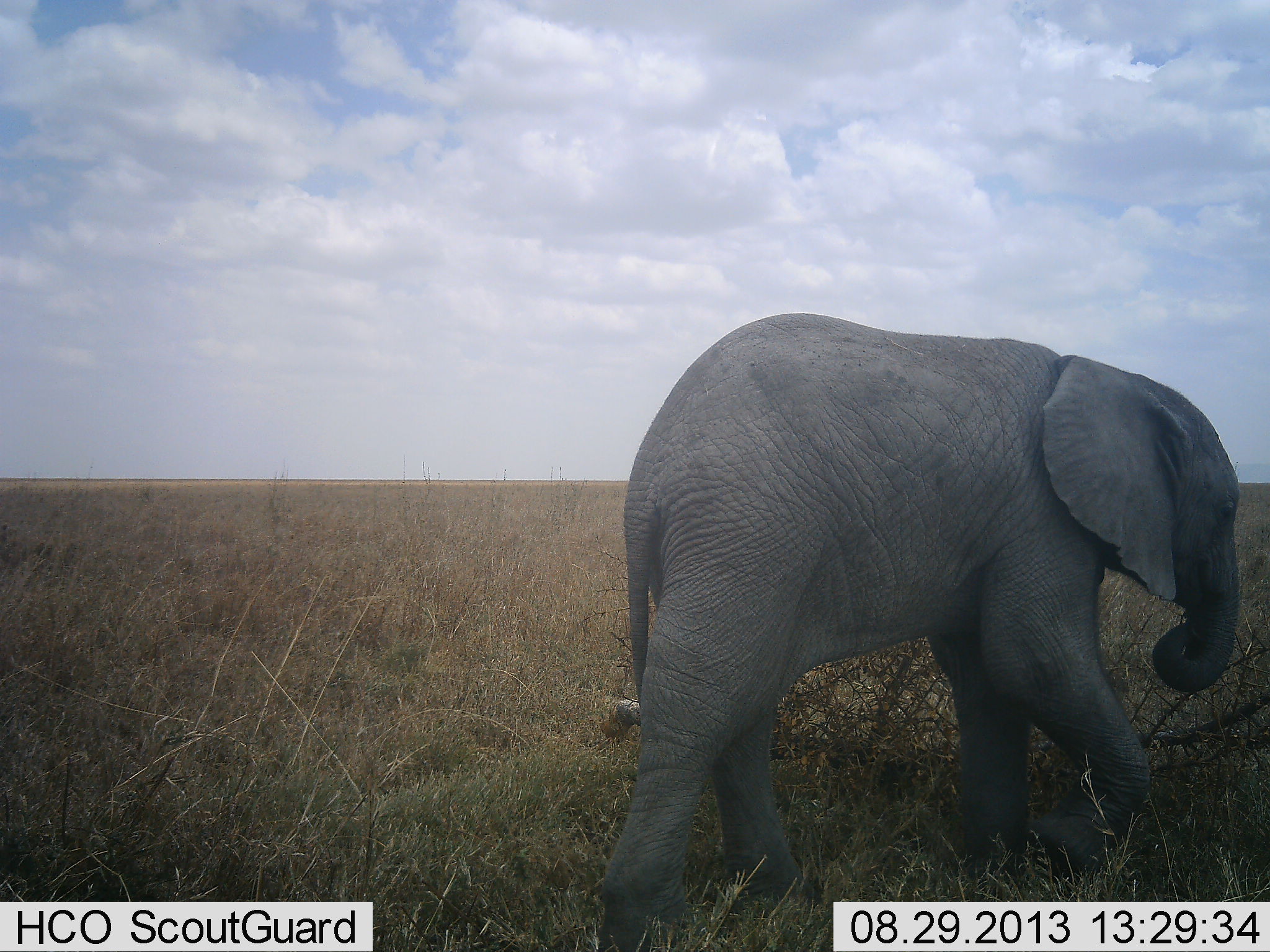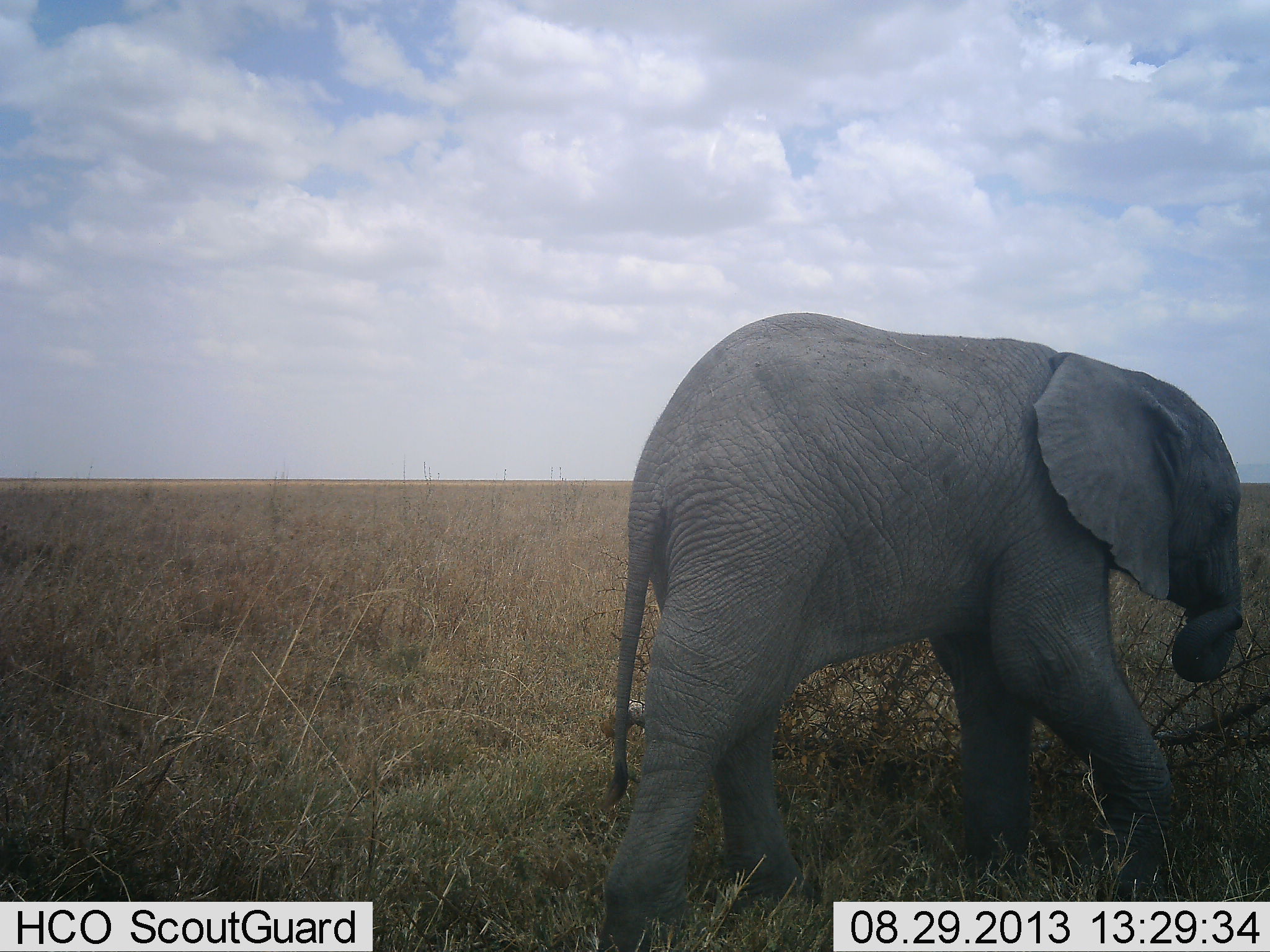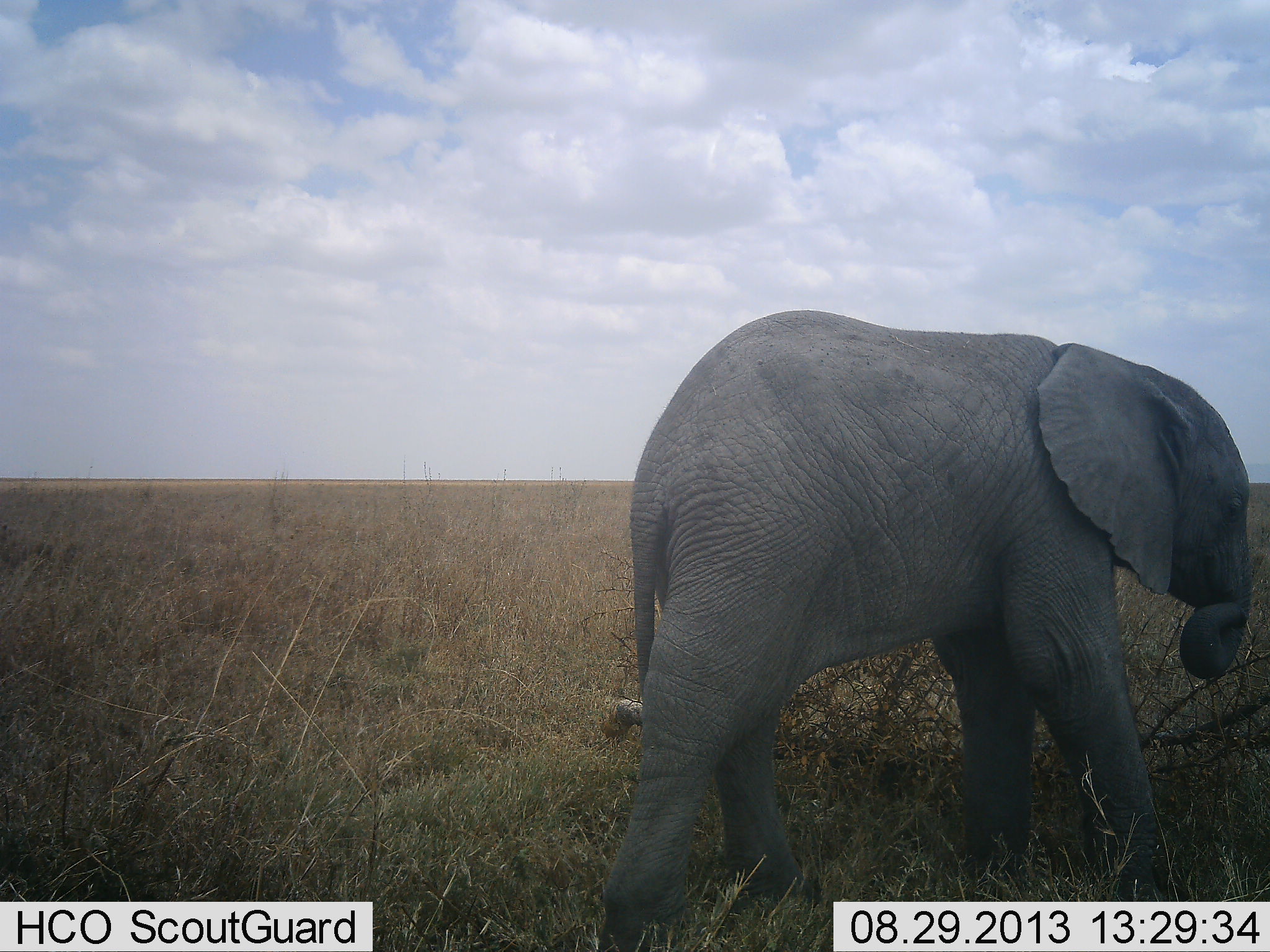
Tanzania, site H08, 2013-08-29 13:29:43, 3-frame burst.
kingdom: Animalia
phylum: Chordata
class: Mammalia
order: Proboscidea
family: Elephantidae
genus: Loxodonta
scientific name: Loxodonta africana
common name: african bush elephant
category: elephant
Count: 1.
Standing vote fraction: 50%.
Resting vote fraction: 0%.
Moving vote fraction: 50%.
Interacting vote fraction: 0%.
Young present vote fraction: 80%.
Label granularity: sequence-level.